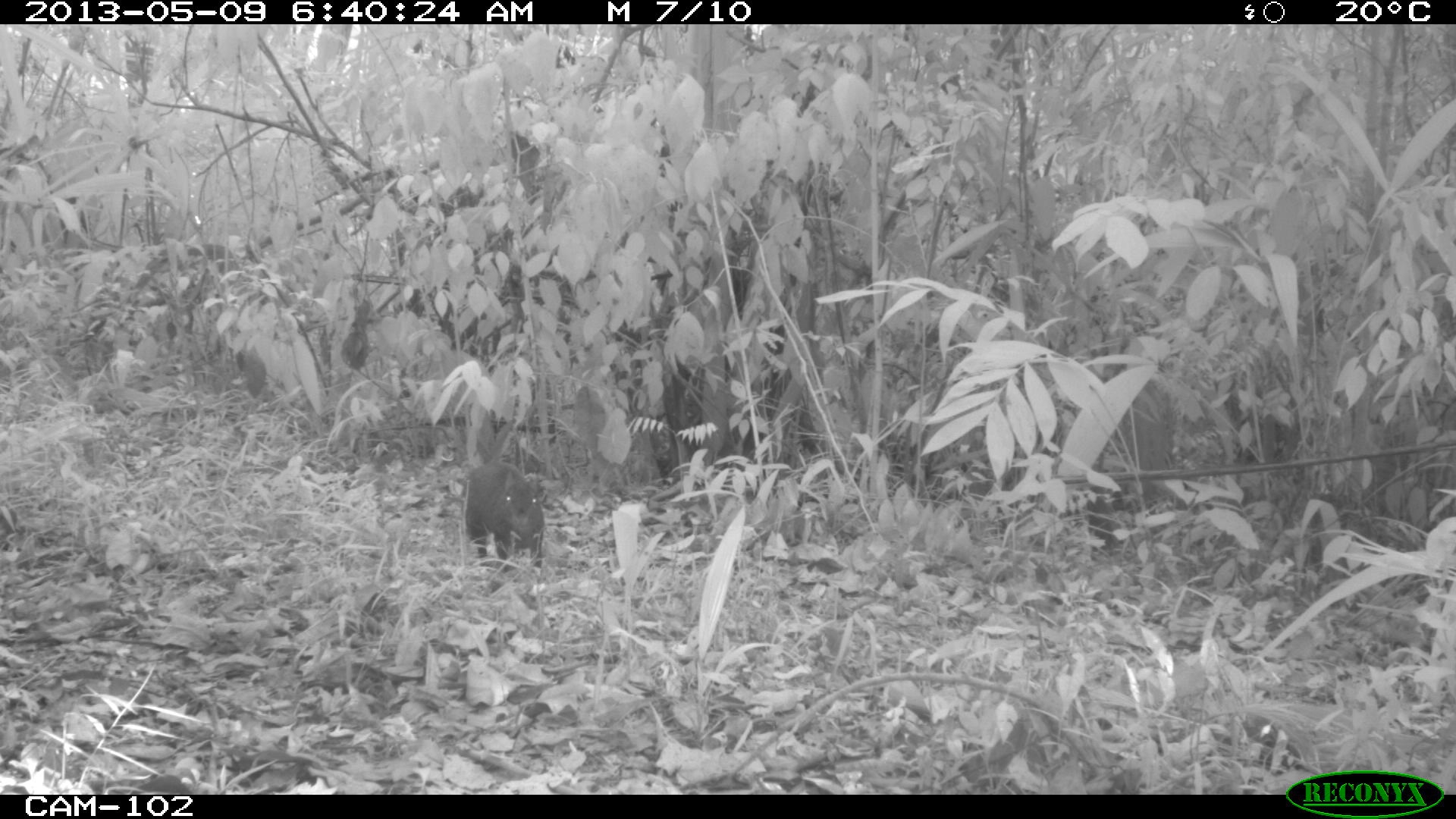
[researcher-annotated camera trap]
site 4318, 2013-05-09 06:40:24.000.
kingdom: Animalia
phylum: Chordata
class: Mammalia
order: Rodentia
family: Dasyproctidae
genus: Dasyprocta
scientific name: Dasyprocta punctata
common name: central american agouti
Dasyprocta punctata (central american agouti), count 1.